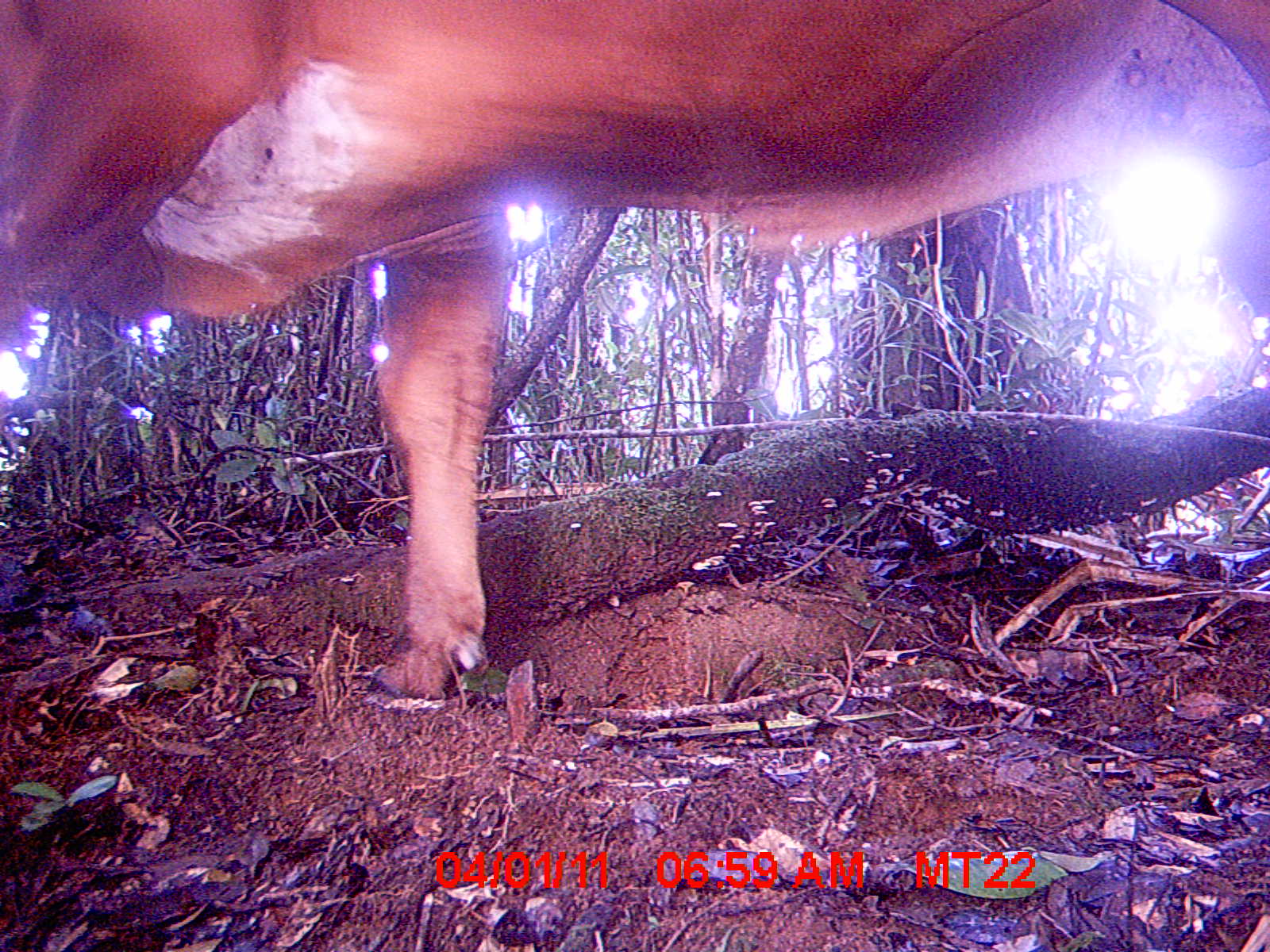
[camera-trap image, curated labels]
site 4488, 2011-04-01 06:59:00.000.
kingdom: Animalia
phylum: Chordata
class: Mammalia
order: Artiodactyla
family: Bovidae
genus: Bos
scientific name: Bos taurus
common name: domestic cattle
Bos taurus (domestic cattle), count 1.